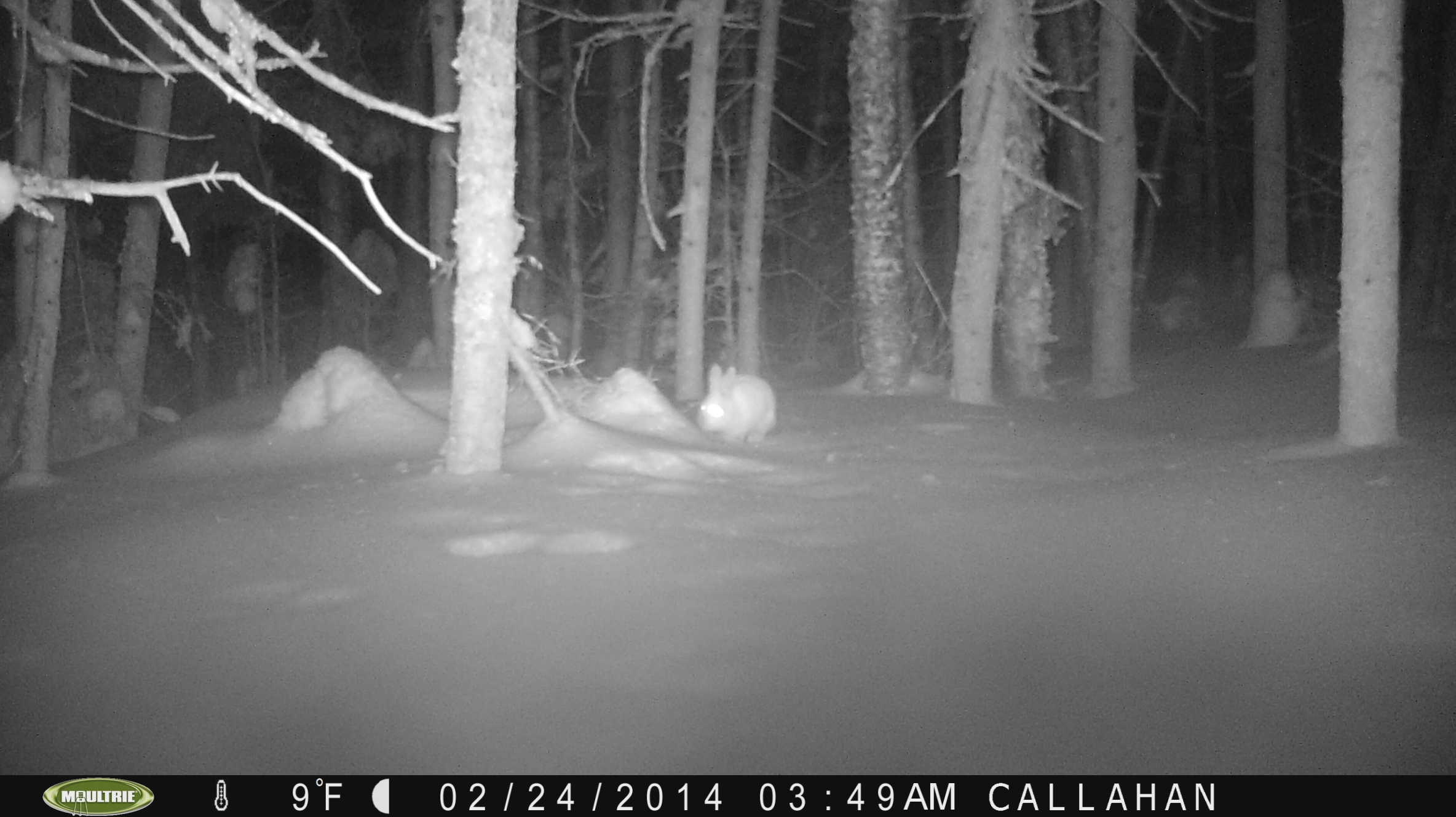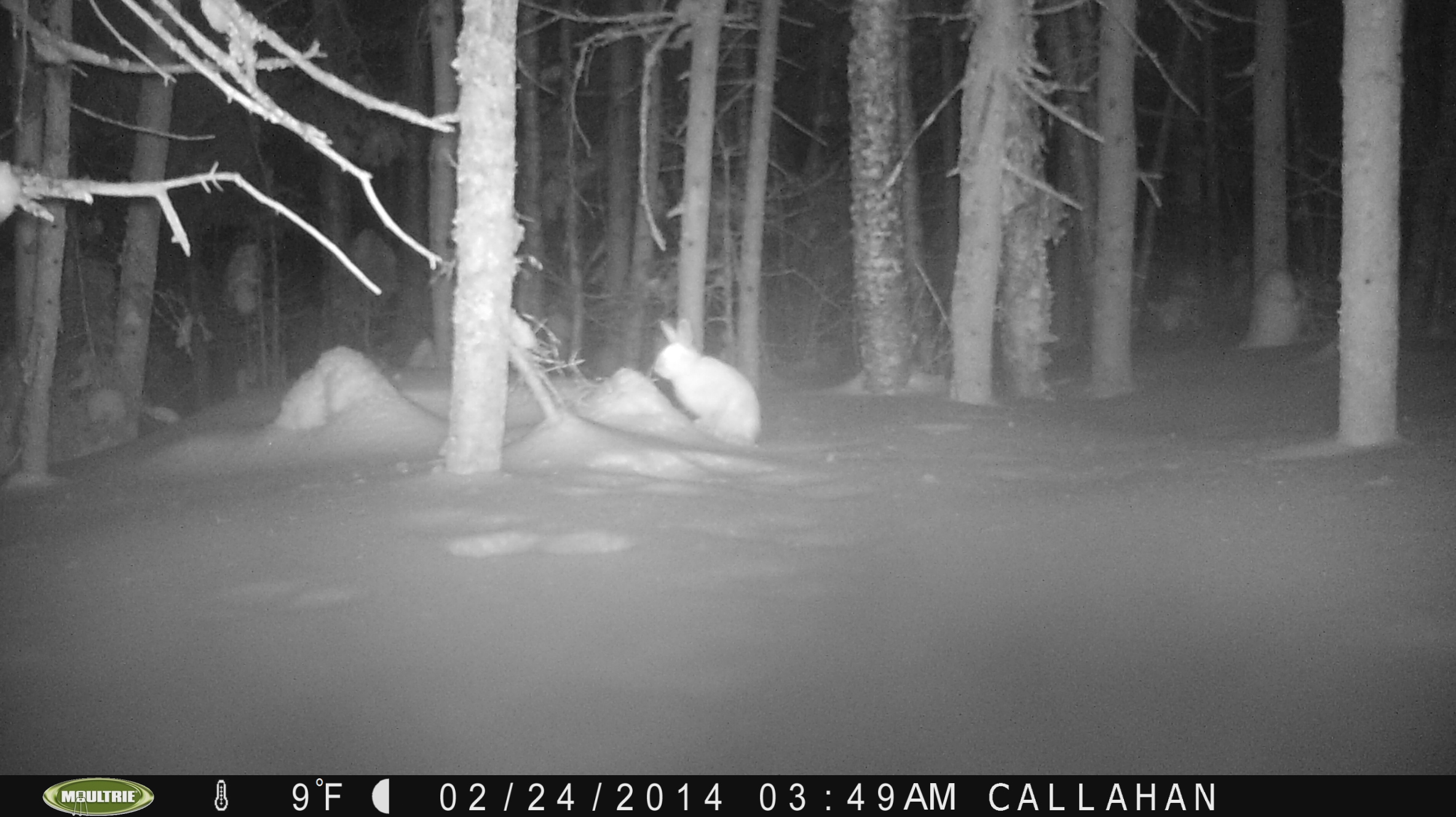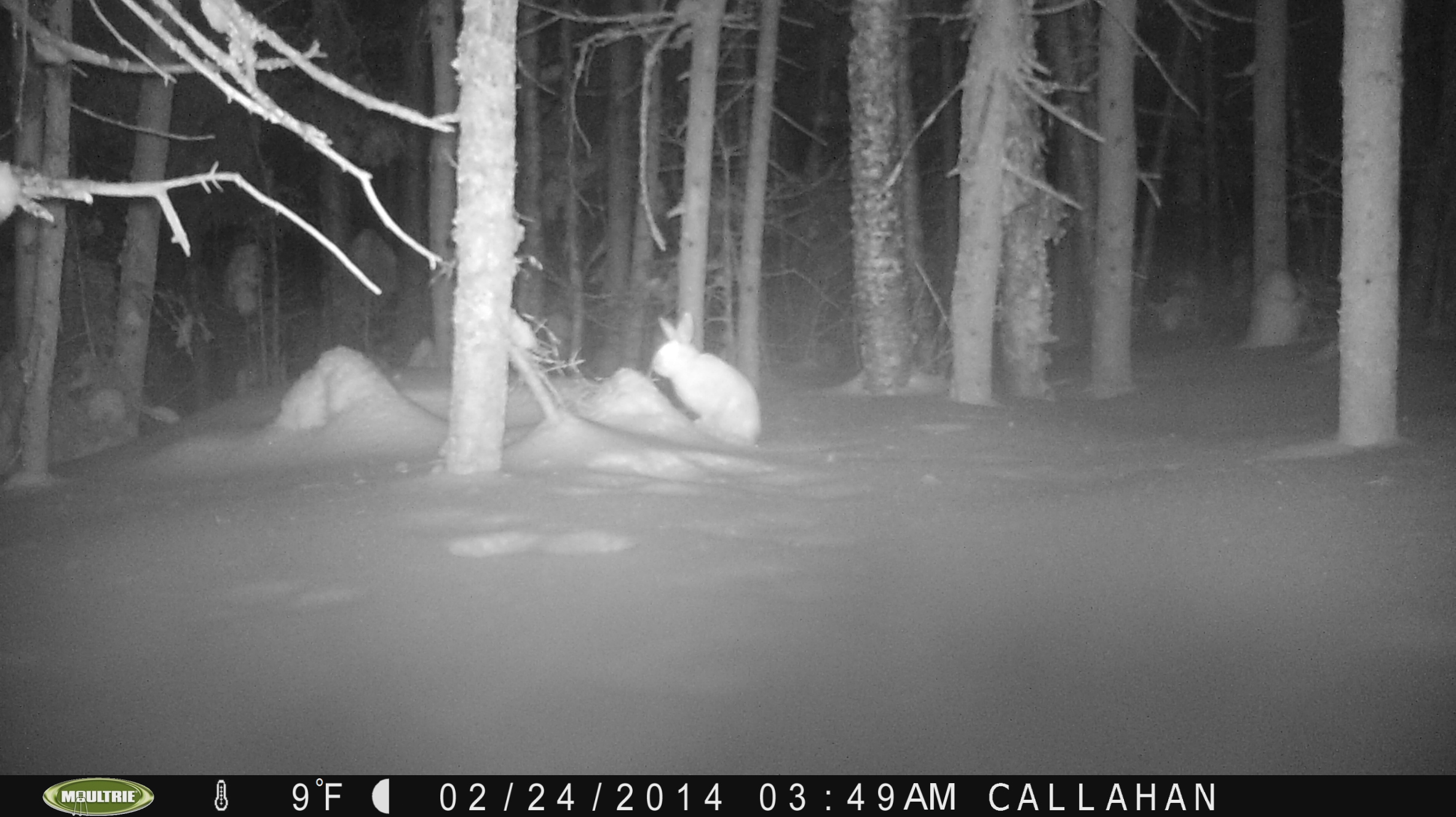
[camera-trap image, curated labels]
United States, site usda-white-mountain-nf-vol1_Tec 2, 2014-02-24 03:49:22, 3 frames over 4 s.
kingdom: Animalia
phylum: Chordata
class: Mammalia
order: Lagomorpha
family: Leporidae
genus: Lepus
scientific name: Lepus americanus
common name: snowshoe hare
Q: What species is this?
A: Snowshoe hare (Lepus americanus).